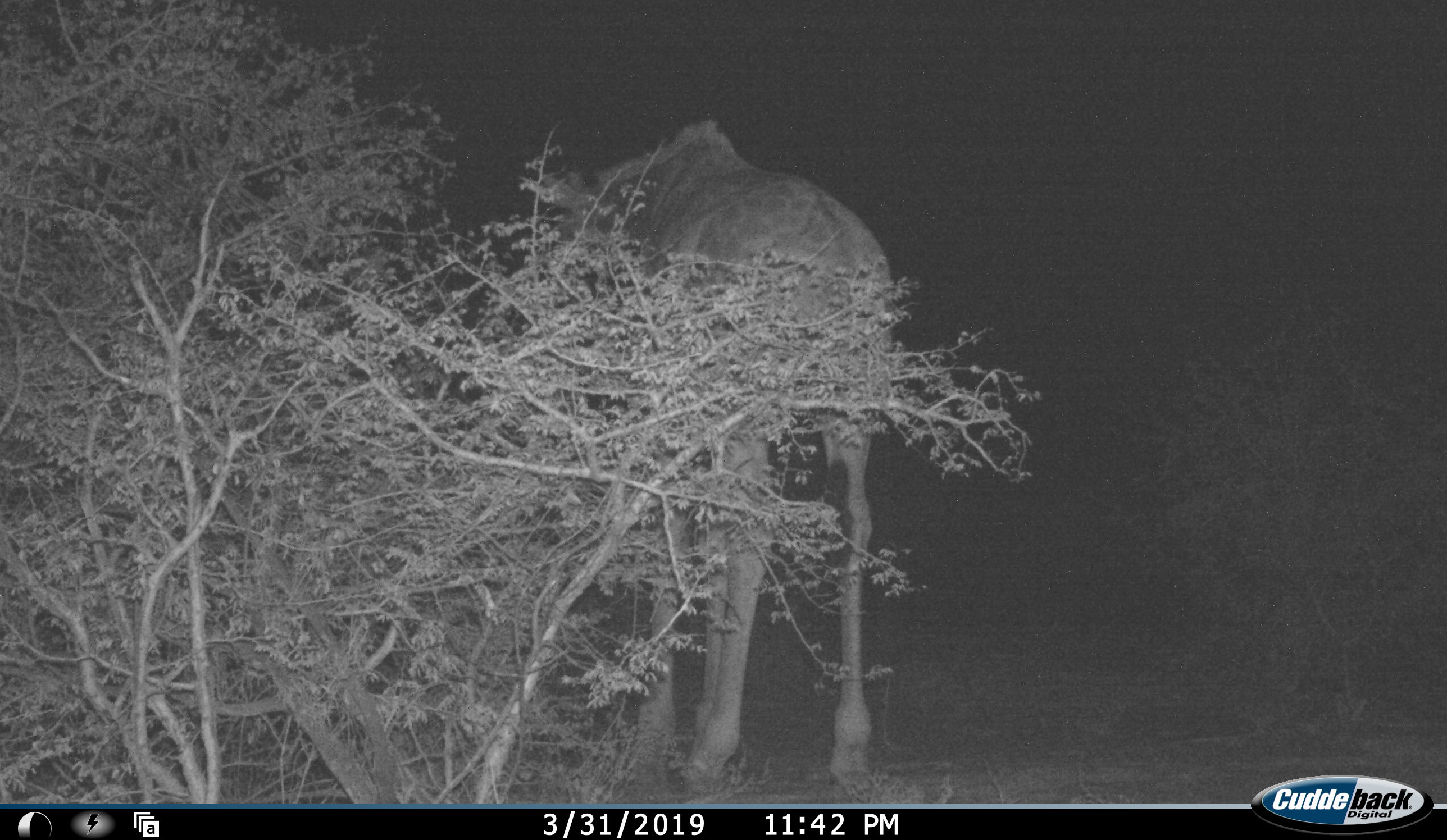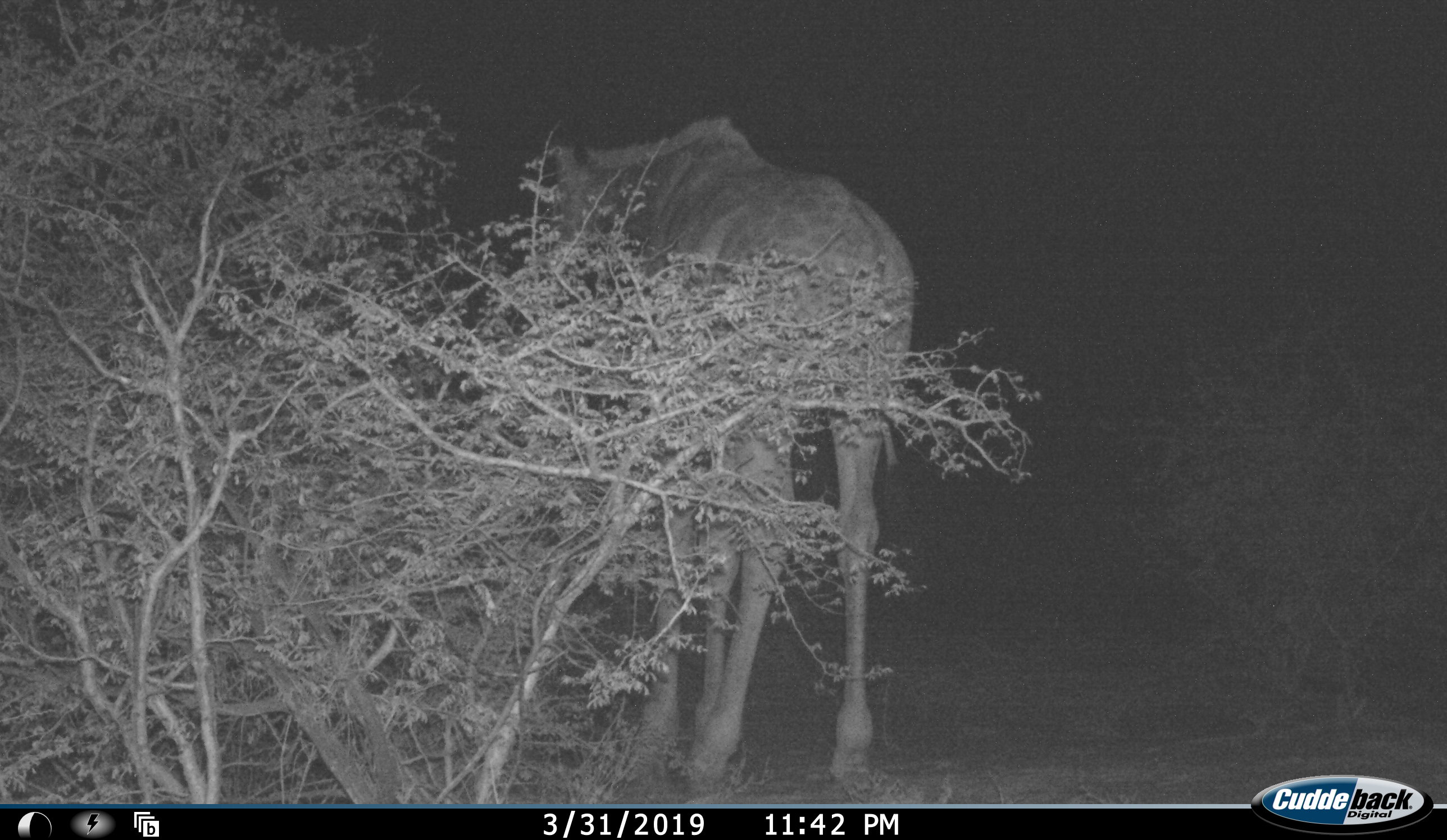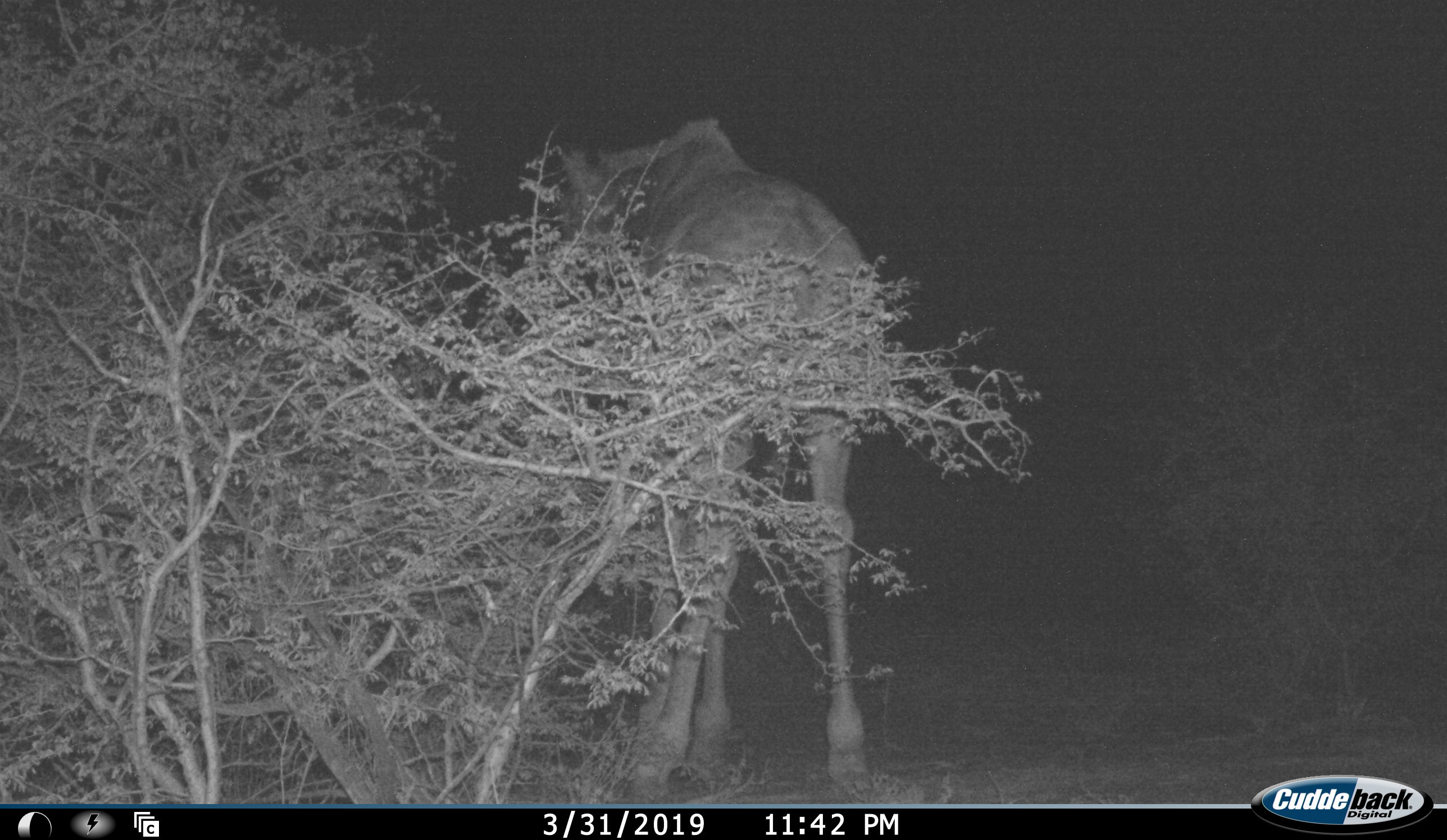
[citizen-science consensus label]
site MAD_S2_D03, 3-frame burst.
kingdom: Animalia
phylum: Chordata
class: Mammalia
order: Artiodactyla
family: Giraffidae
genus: Giraffa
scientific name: Giraffa camelopardalis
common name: giraffe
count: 1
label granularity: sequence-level